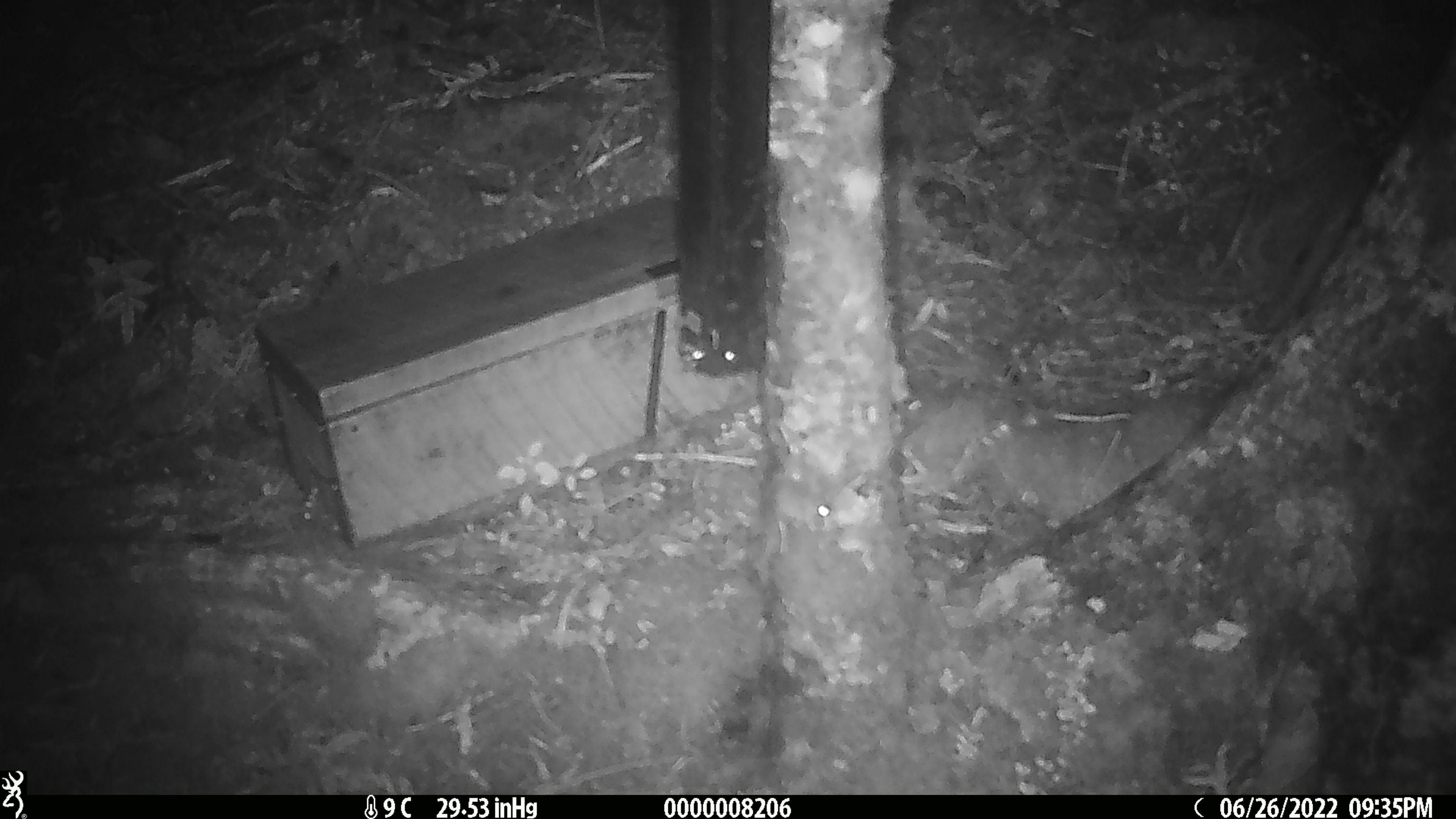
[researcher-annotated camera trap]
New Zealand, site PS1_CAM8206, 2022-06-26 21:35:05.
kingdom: Animalia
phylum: Chordata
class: Mammalia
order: Rodentia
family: Muridae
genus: Mus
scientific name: Mus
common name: mouse